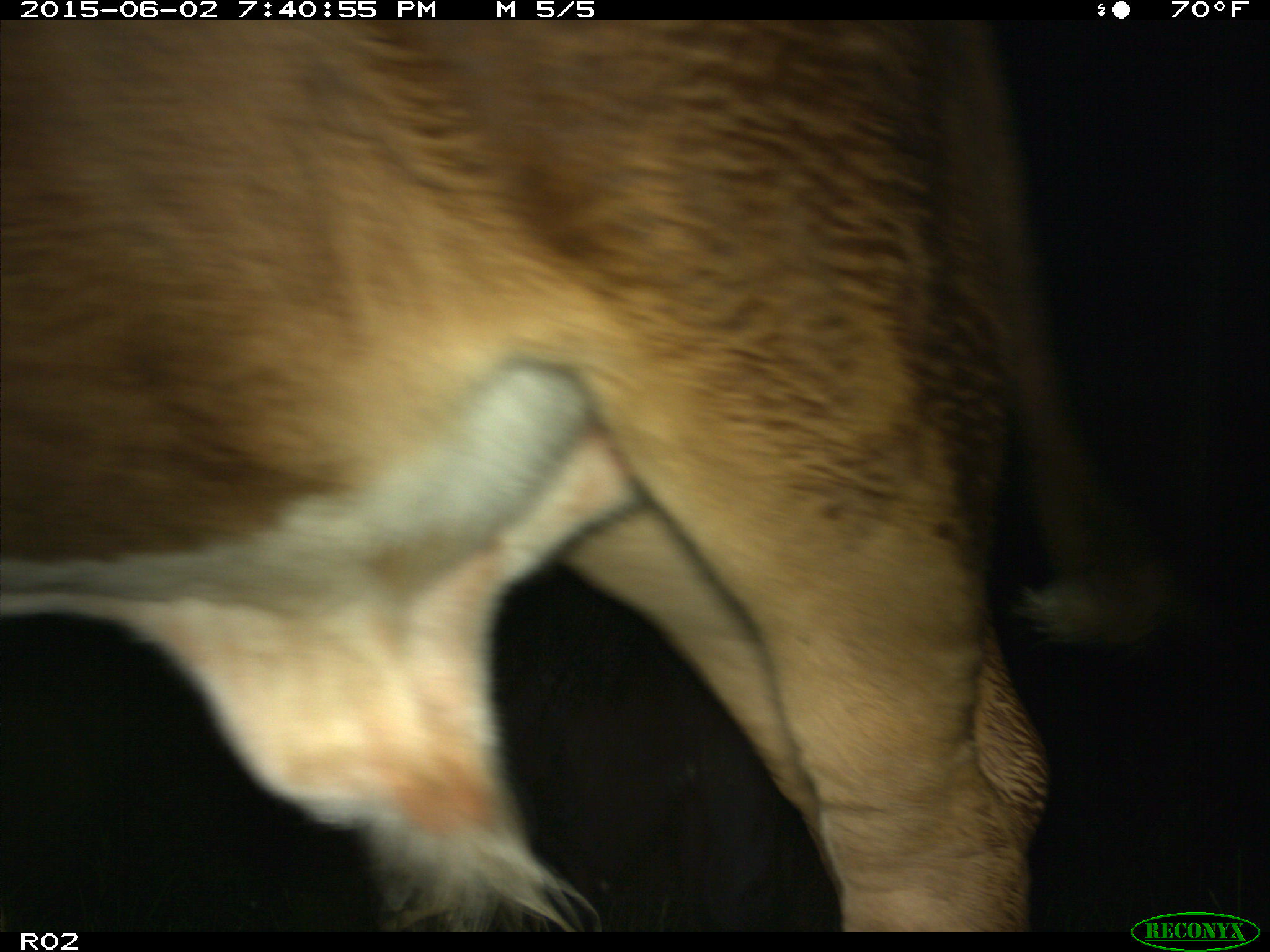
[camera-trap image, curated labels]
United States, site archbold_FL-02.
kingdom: Animalia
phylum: Chordata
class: Mammalia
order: Artiodactyla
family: Bovidae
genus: Bos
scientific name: Bos taurus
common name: domestic cow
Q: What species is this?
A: Bos taurus (domestic cow).